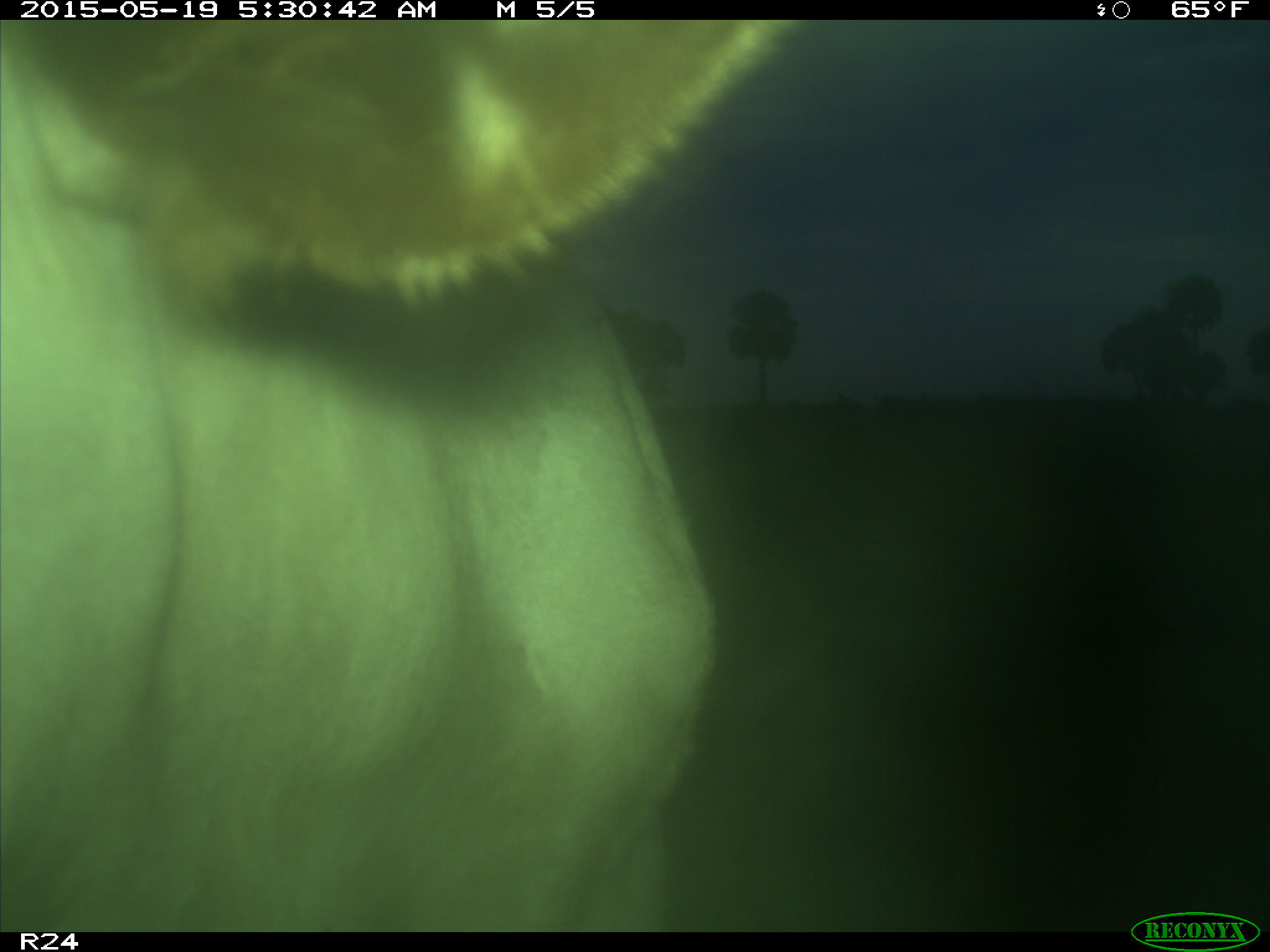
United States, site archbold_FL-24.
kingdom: Animalia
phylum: Chordata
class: Mammalia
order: Artiodactyla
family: Bovidae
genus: Bos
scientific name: Bos taurus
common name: domestic cow